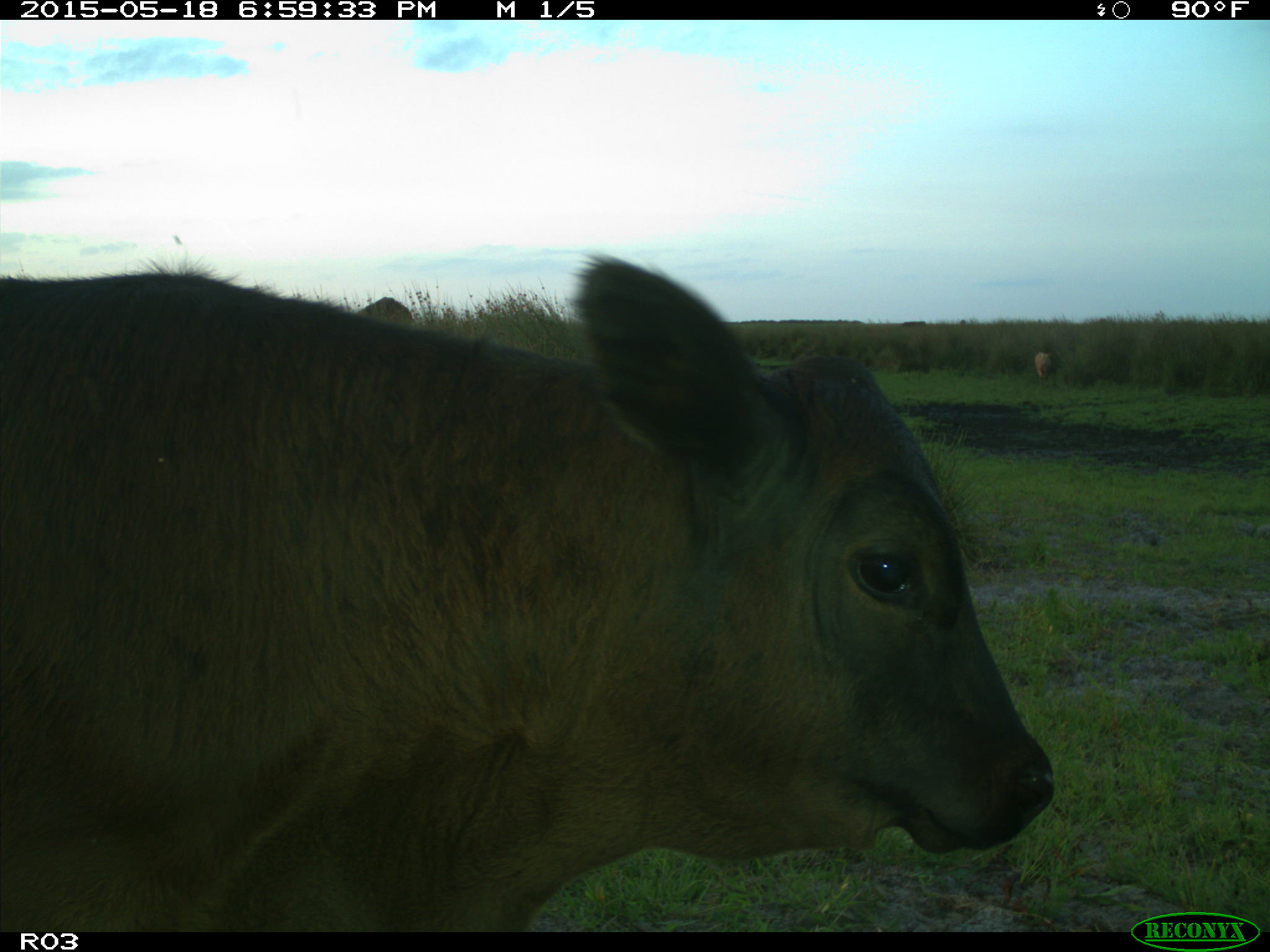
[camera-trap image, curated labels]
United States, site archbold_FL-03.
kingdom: Animalia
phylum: Chordata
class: Mammalia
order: Artiodactyla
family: Bovidae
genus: Bos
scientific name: Bos taurus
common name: domestic cow